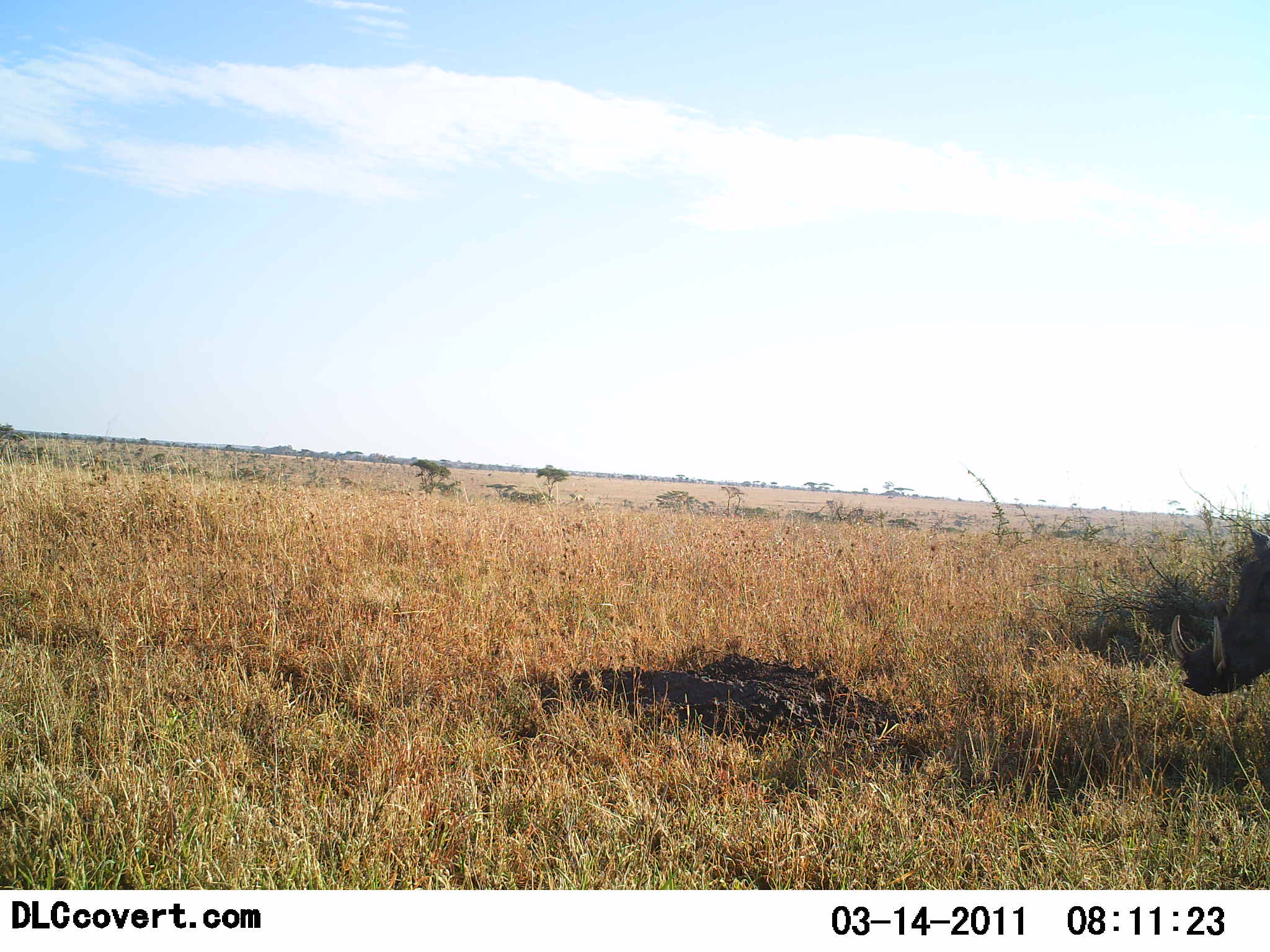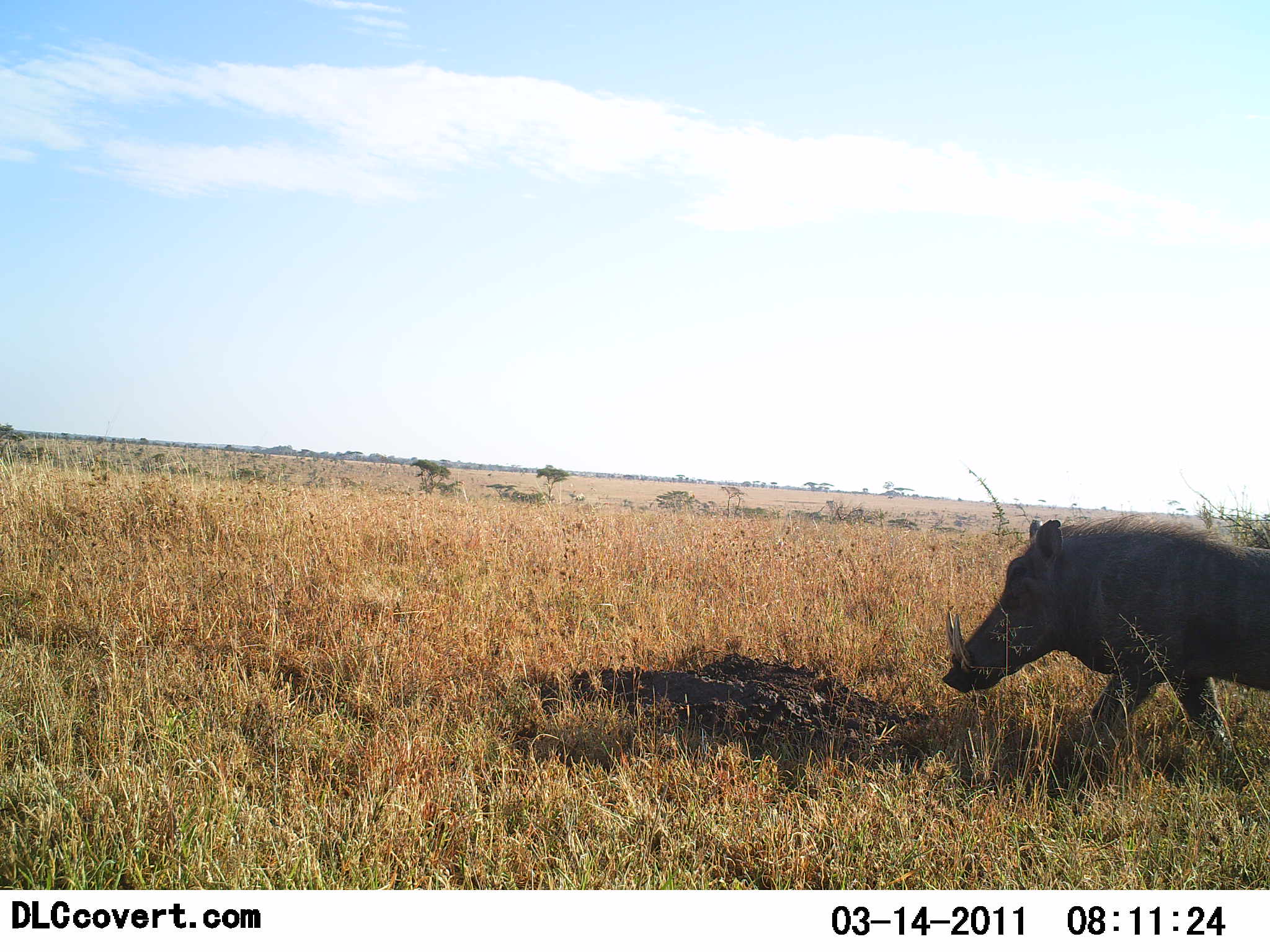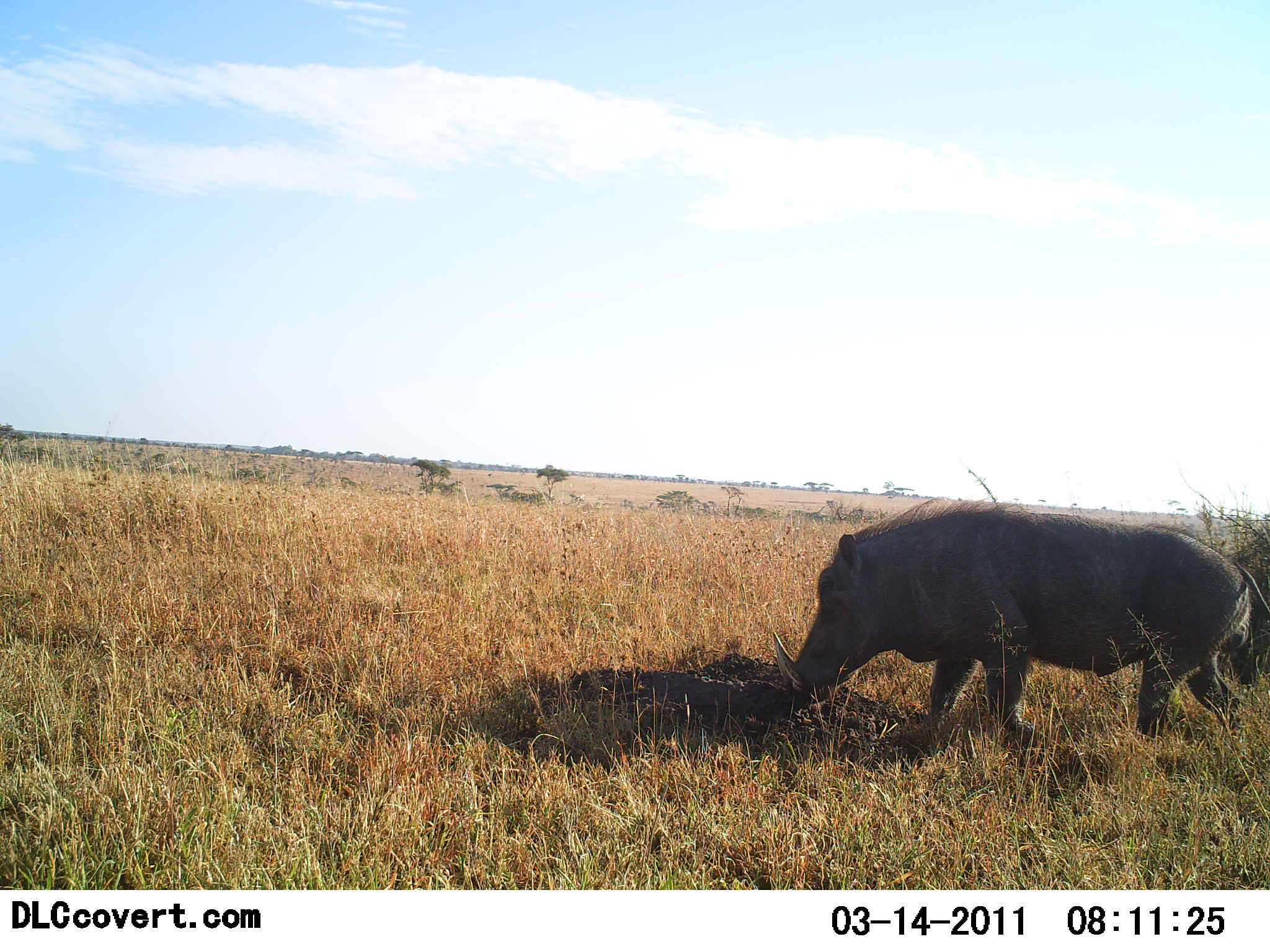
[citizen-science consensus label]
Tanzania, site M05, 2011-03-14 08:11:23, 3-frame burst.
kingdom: Animalia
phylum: Chordata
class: Mammalia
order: Artiodactyla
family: Suidae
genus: Phacochoerus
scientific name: Phacochoerus africanus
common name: warthog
Warthog (Phacochoerus africanus), count 1. Behavior (volunteer vote fractions): standing 0%, resting 0%, moving 83%, interacting 0%. Young present (vote fraction): 0%. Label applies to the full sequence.